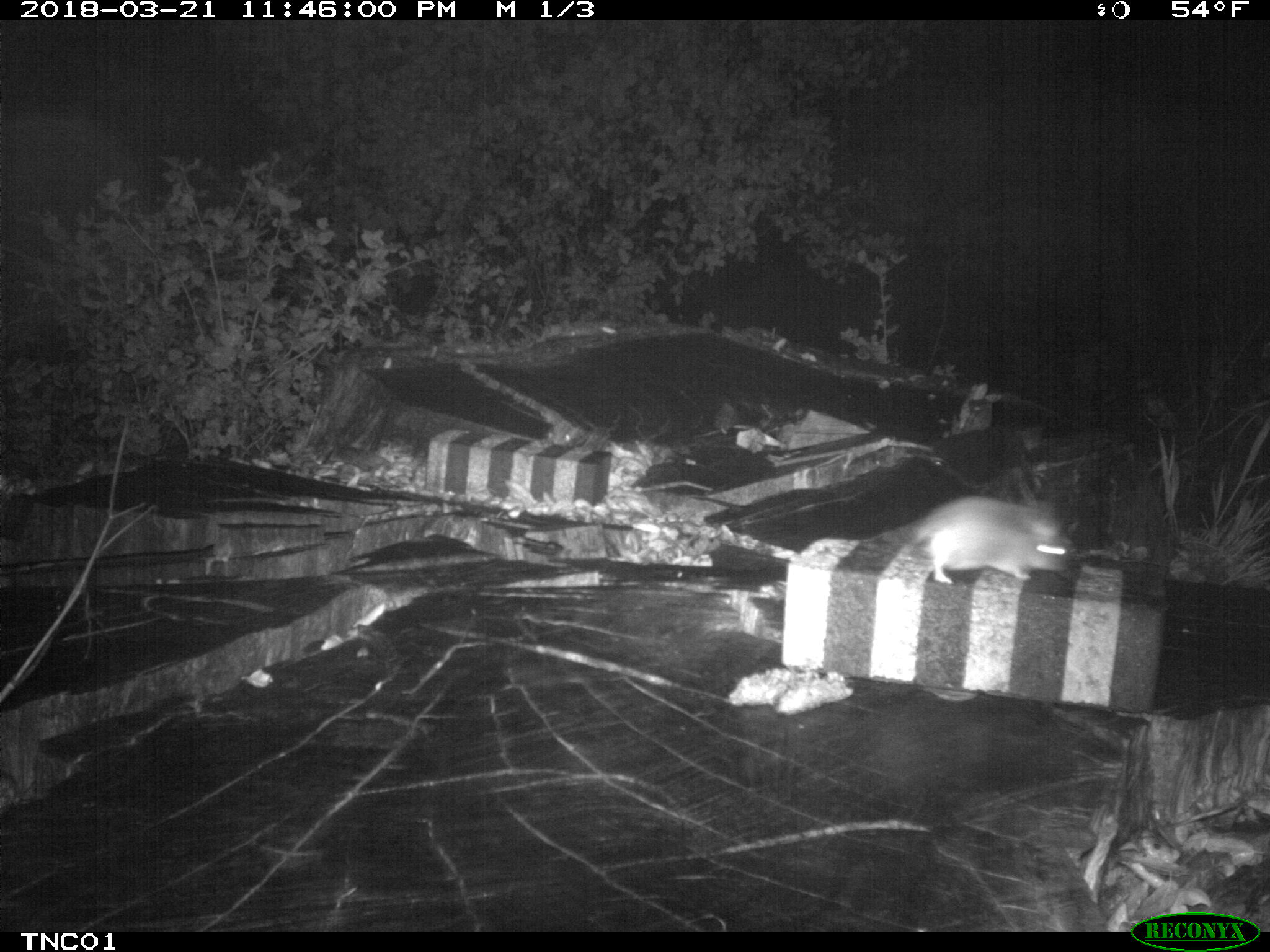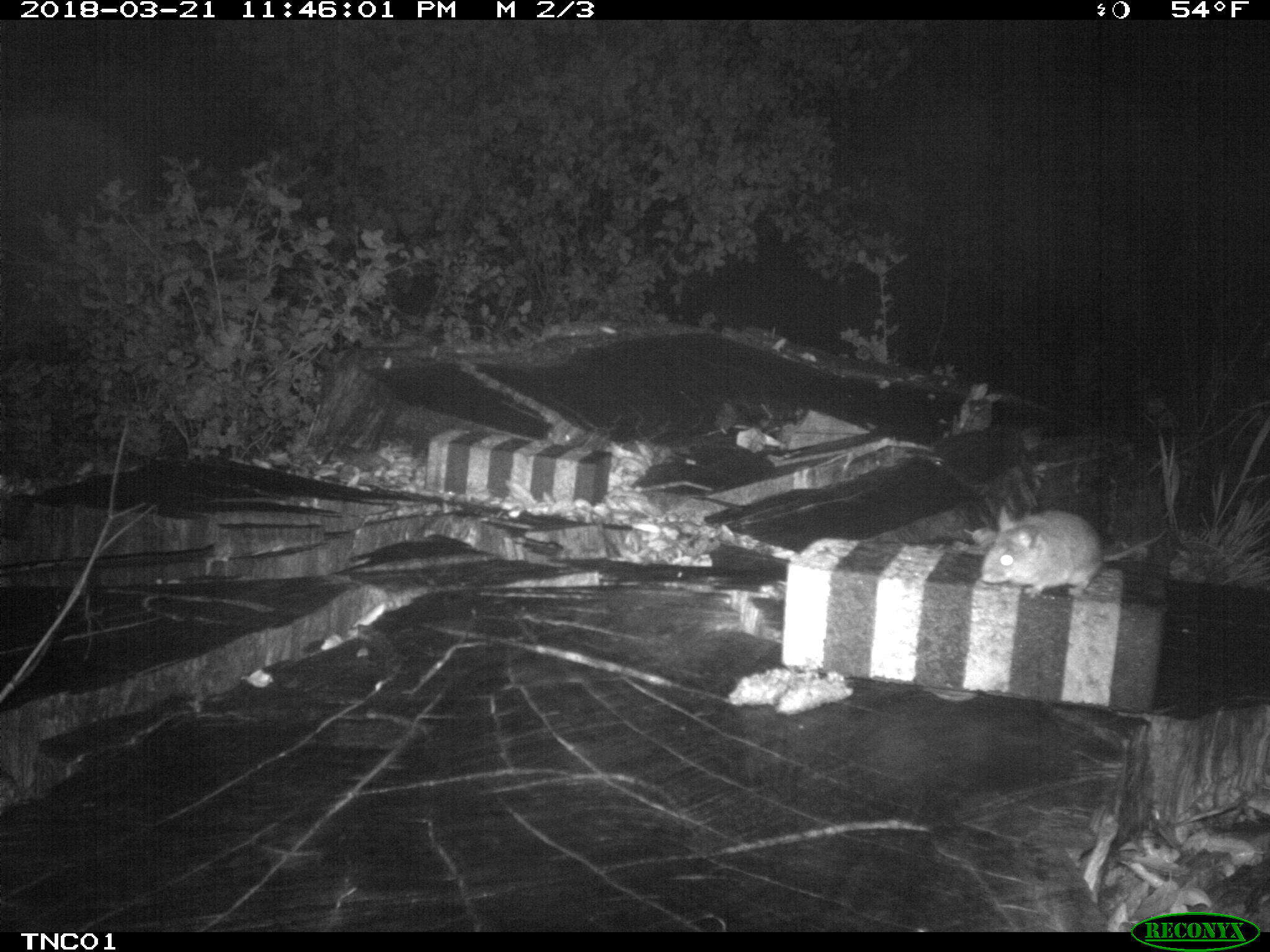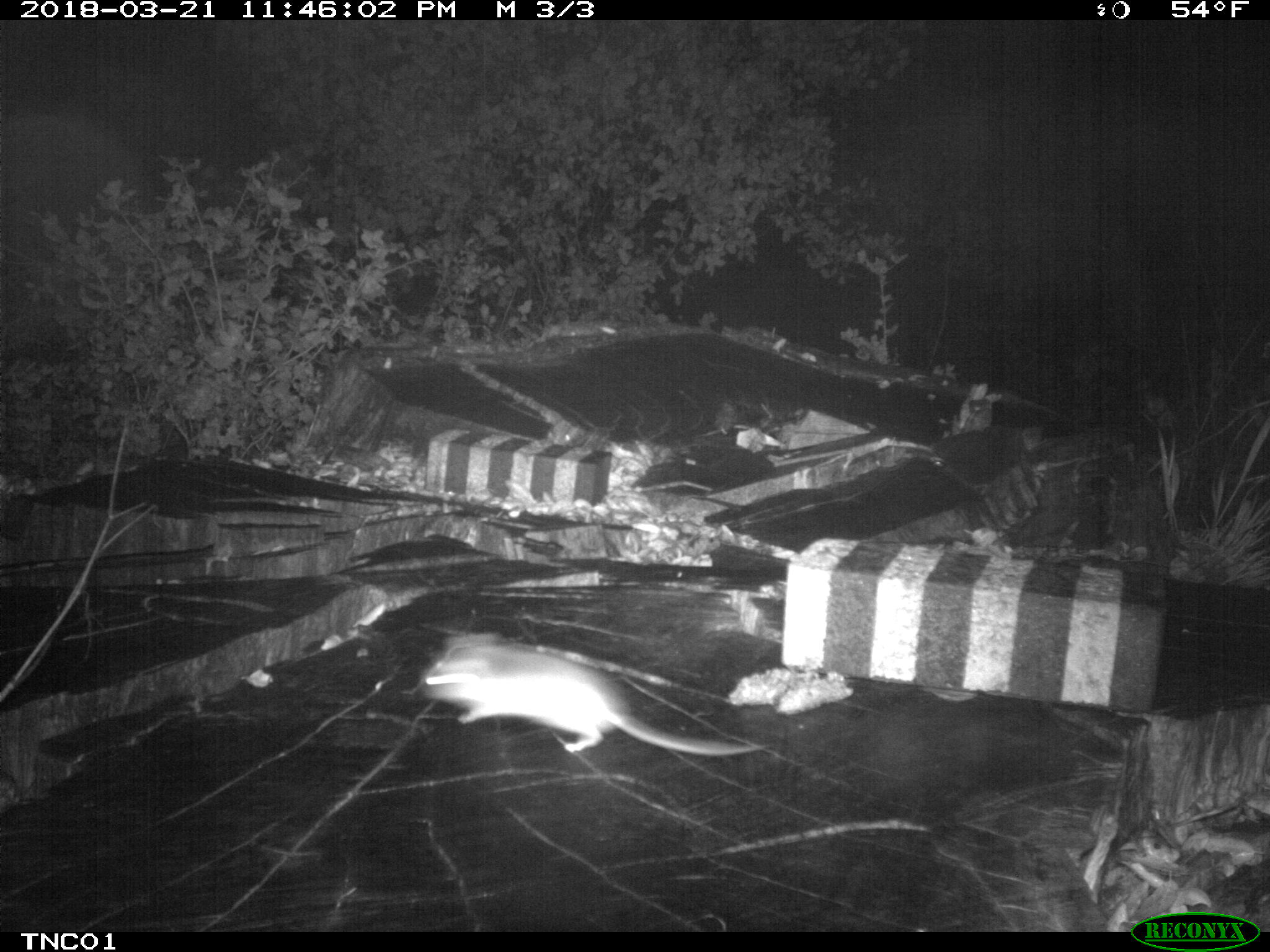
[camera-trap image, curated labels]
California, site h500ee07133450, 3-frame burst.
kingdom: Animalia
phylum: Chordata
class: Mammalia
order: Rodentia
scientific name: Rodentia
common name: rodent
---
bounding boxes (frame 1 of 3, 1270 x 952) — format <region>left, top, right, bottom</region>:
rodent: <region>906, 495, 1072, 585</region>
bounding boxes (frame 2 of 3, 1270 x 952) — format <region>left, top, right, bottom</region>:
rodent: <region>980, 504, 1167, 599</region>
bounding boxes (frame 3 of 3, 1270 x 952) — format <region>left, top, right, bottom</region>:
rodent: <region>420, 633, 767, 756</region>